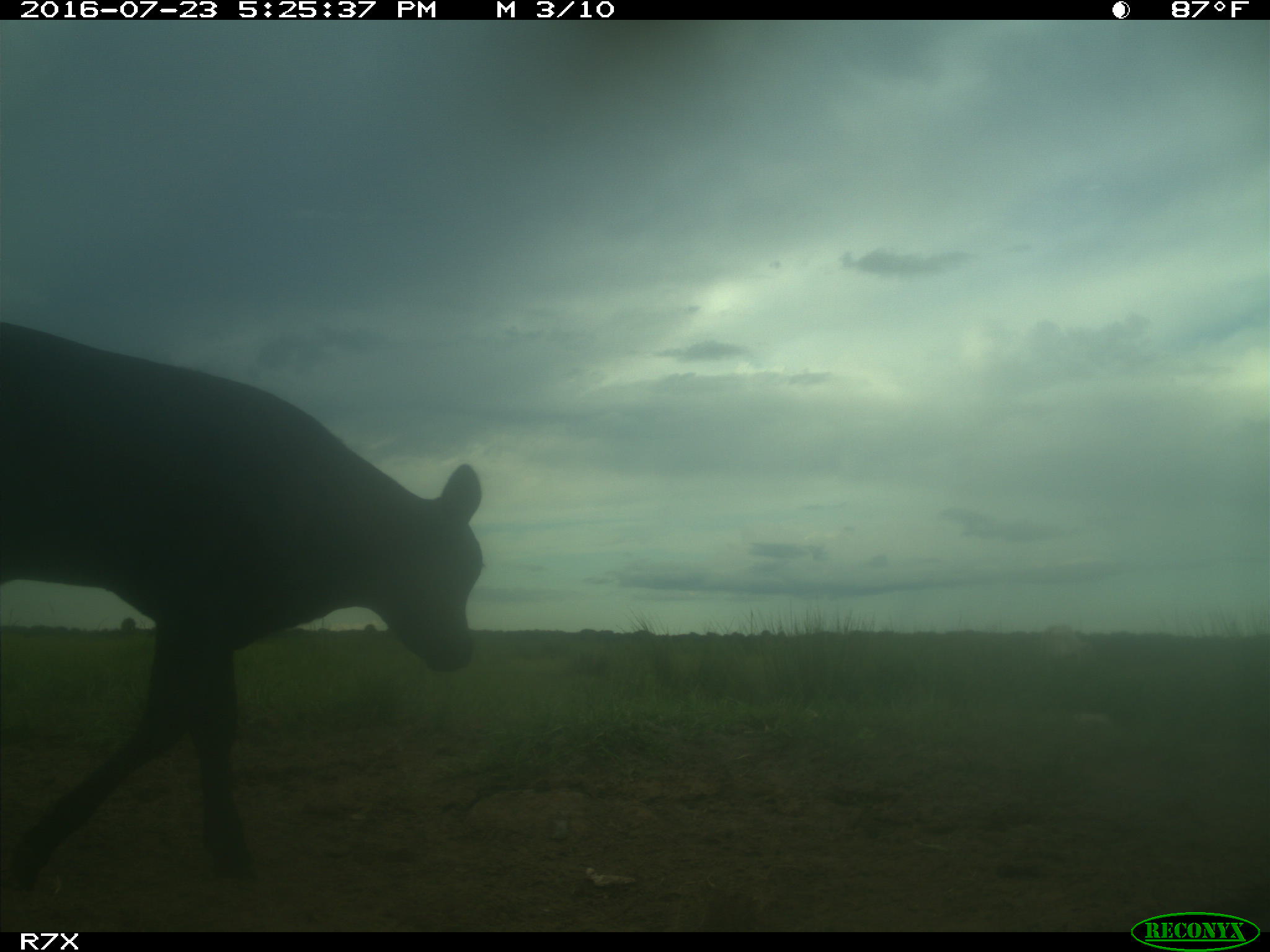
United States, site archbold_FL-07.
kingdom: Animalia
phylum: Chordata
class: Mammalia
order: Artiodactyla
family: Bovidae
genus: Bos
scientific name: Bos taurus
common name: domestic cow